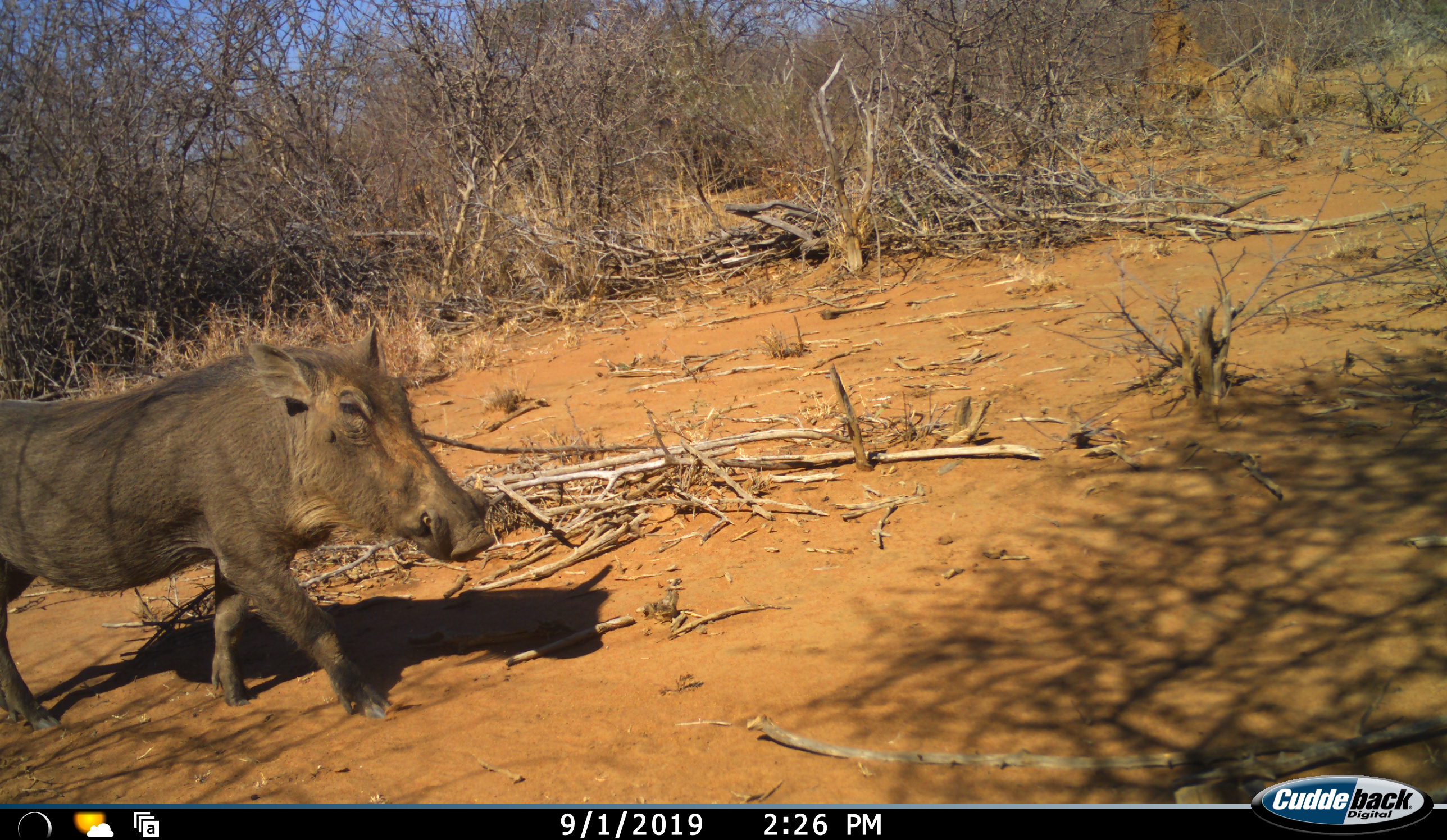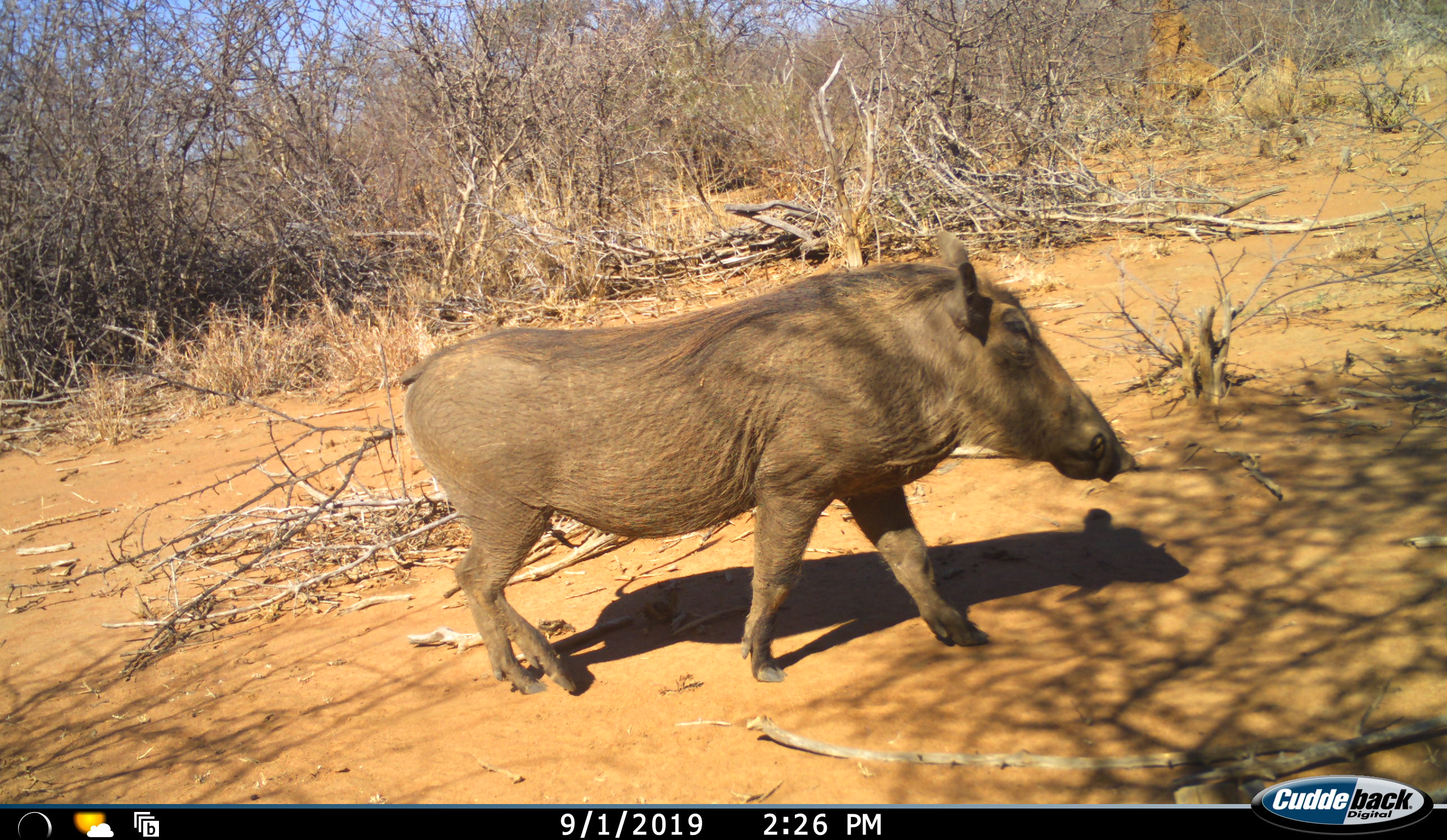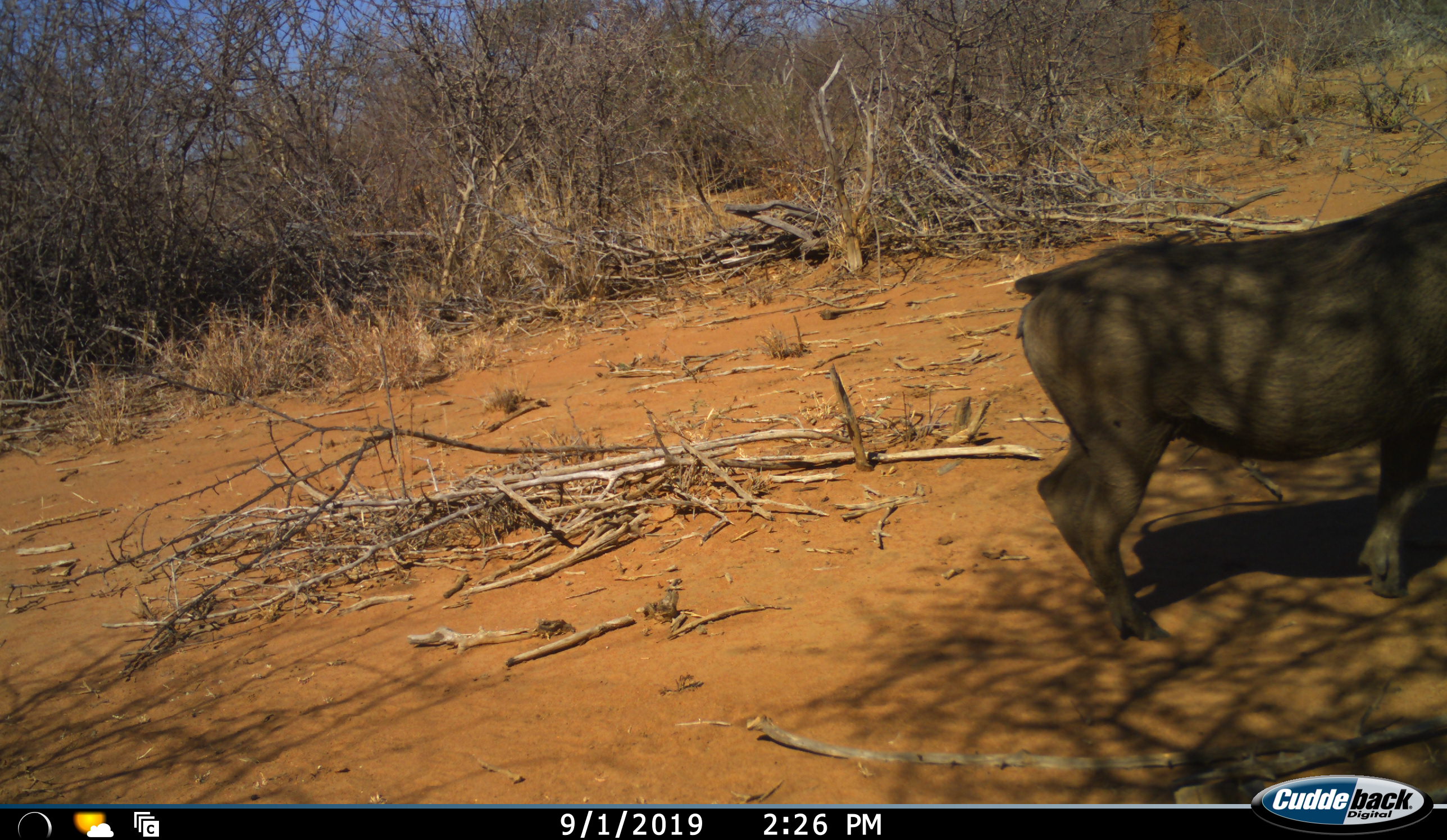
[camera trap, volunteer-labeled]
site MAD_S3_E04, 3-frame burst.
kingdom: Animalia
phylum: Chordata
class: Mammalia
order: Artiodactyla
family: Suidae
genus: Phacochoerus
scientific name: Phacochoerus africanus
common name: warthog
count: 1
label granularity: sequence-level